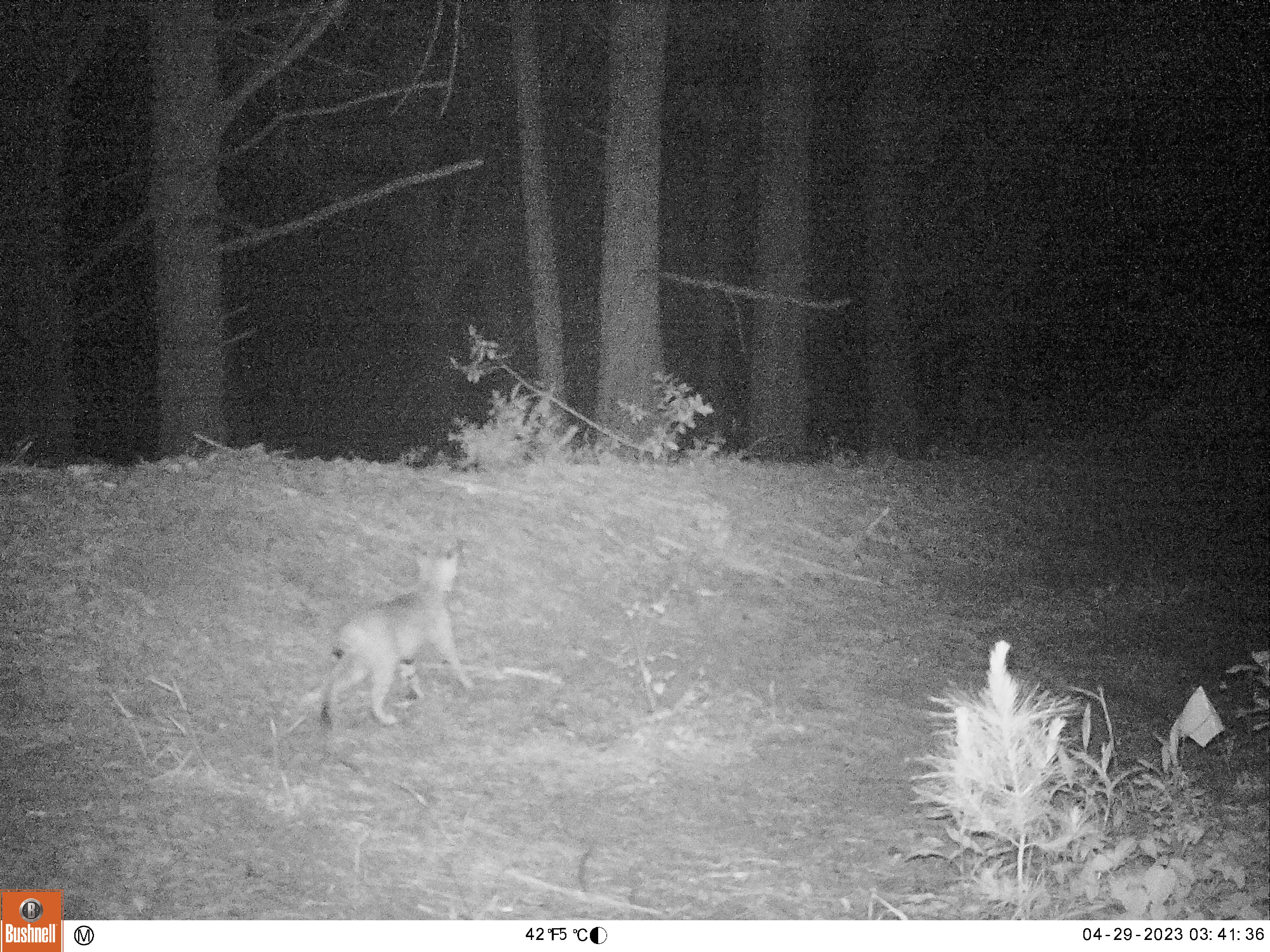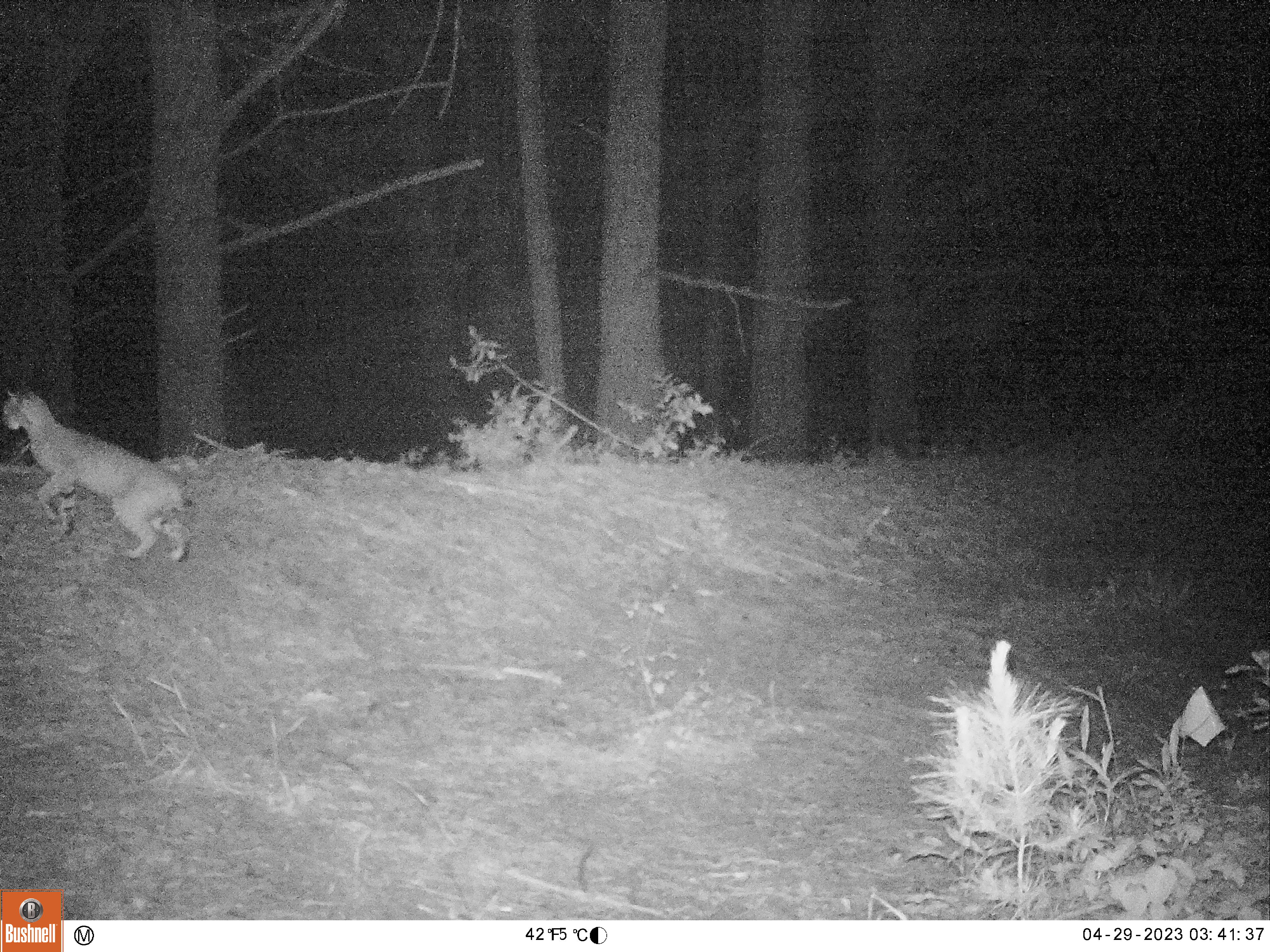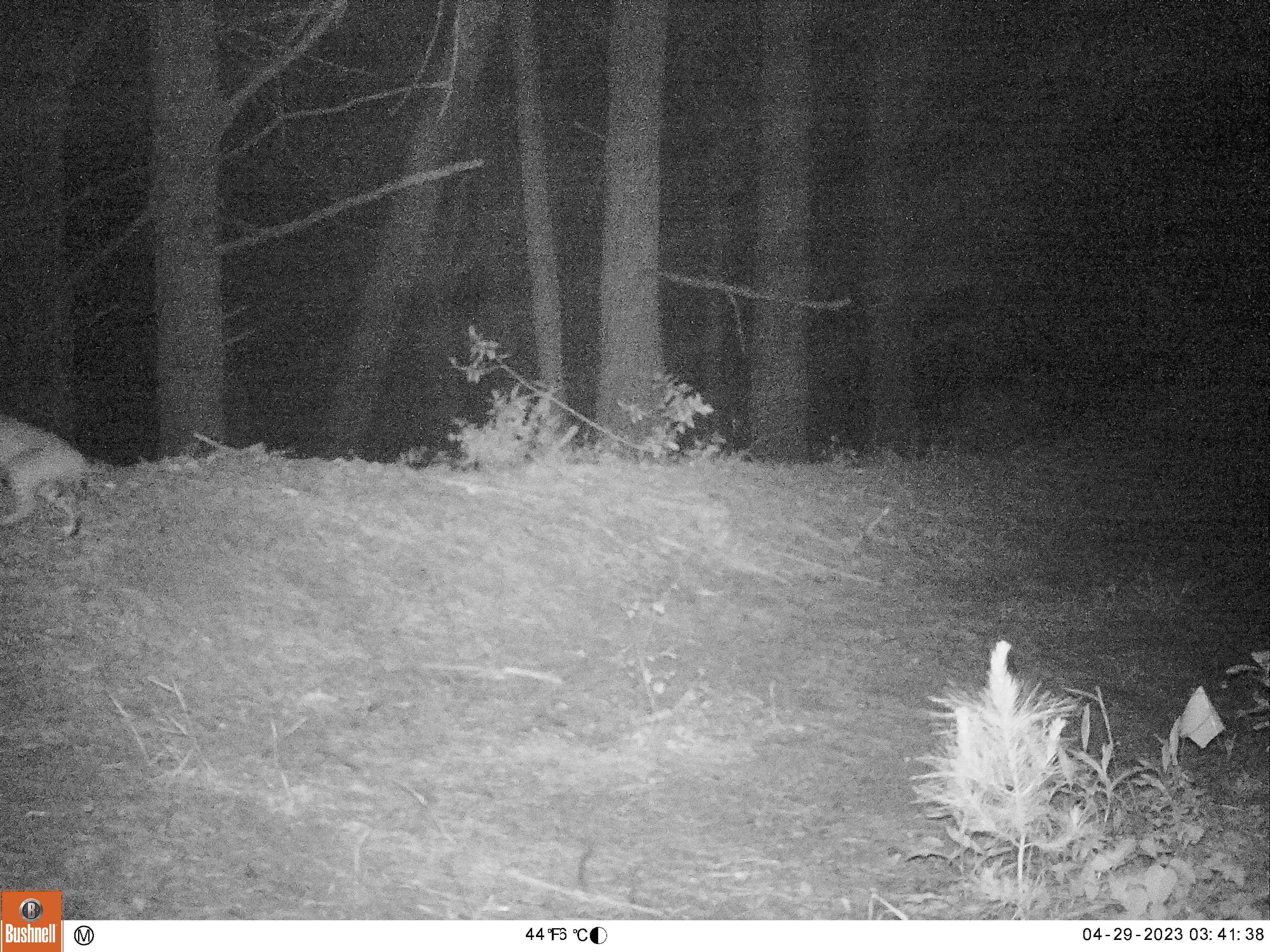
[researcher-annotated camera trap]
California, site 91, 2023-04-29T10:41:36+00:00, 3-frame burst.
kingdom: Animalia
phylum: Chordata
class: Mammalia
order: Carnivora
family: Felidae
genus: Lynx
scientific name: Lynx rufus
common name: bobcat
Bobcat (Lynx rufus).